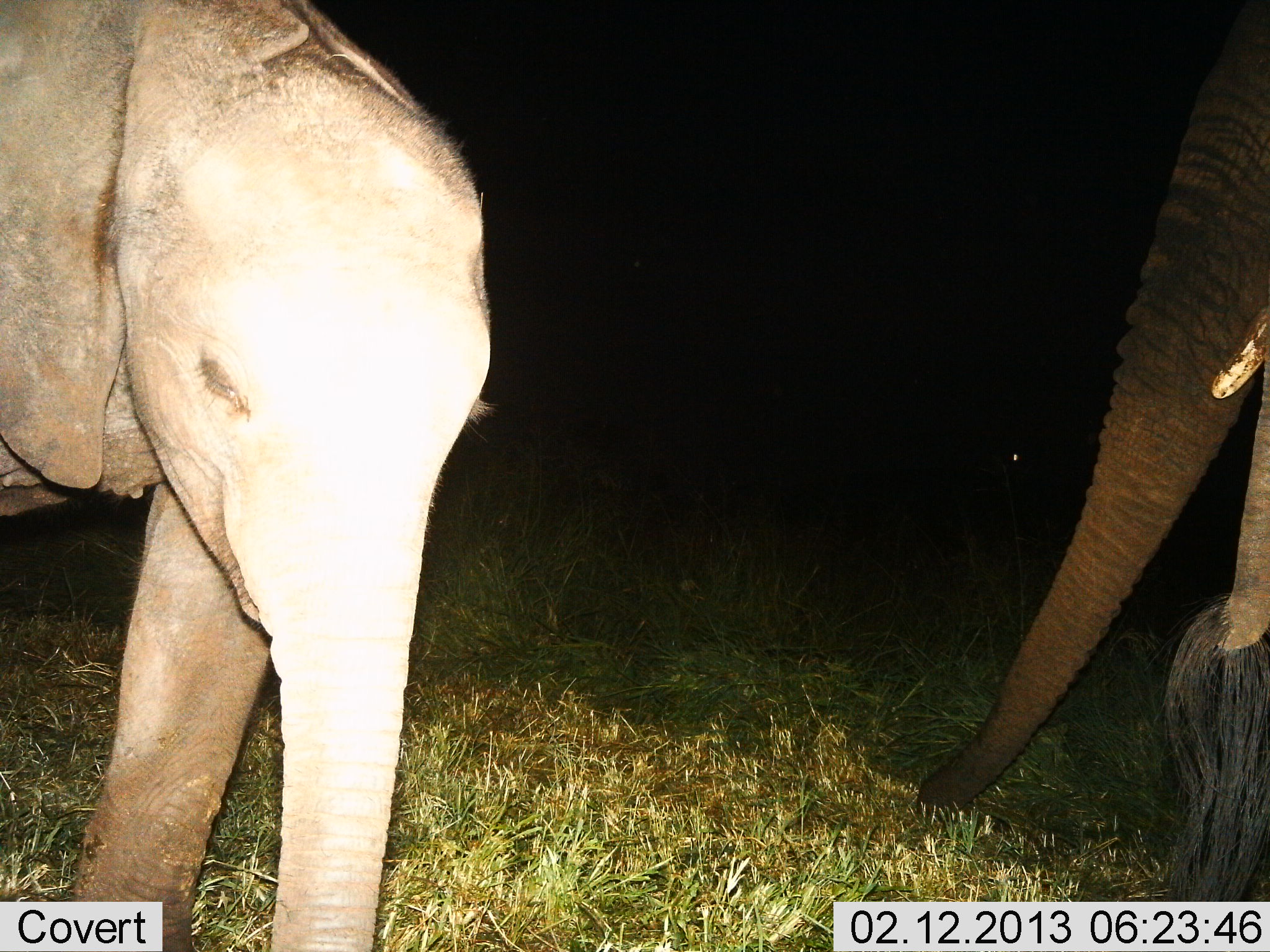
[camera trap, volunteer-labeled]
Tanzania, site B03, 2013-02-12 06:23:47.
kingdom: Animalia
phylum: Chordata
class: Mammalia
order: Proboscidea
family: Elephantidae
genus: Loxodonta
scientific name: Loxodonta africana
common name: african bush elephant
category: elephant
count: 2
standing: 78%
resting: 0%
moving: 13%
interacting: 4%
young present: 48%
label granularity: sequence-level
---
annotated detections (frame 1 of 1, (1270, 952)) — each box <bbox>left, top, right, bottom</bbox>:
animal: <bbox>0, 0, 498, 951</bbox>; <bbox>917, 0, 1270, 903</bbox>